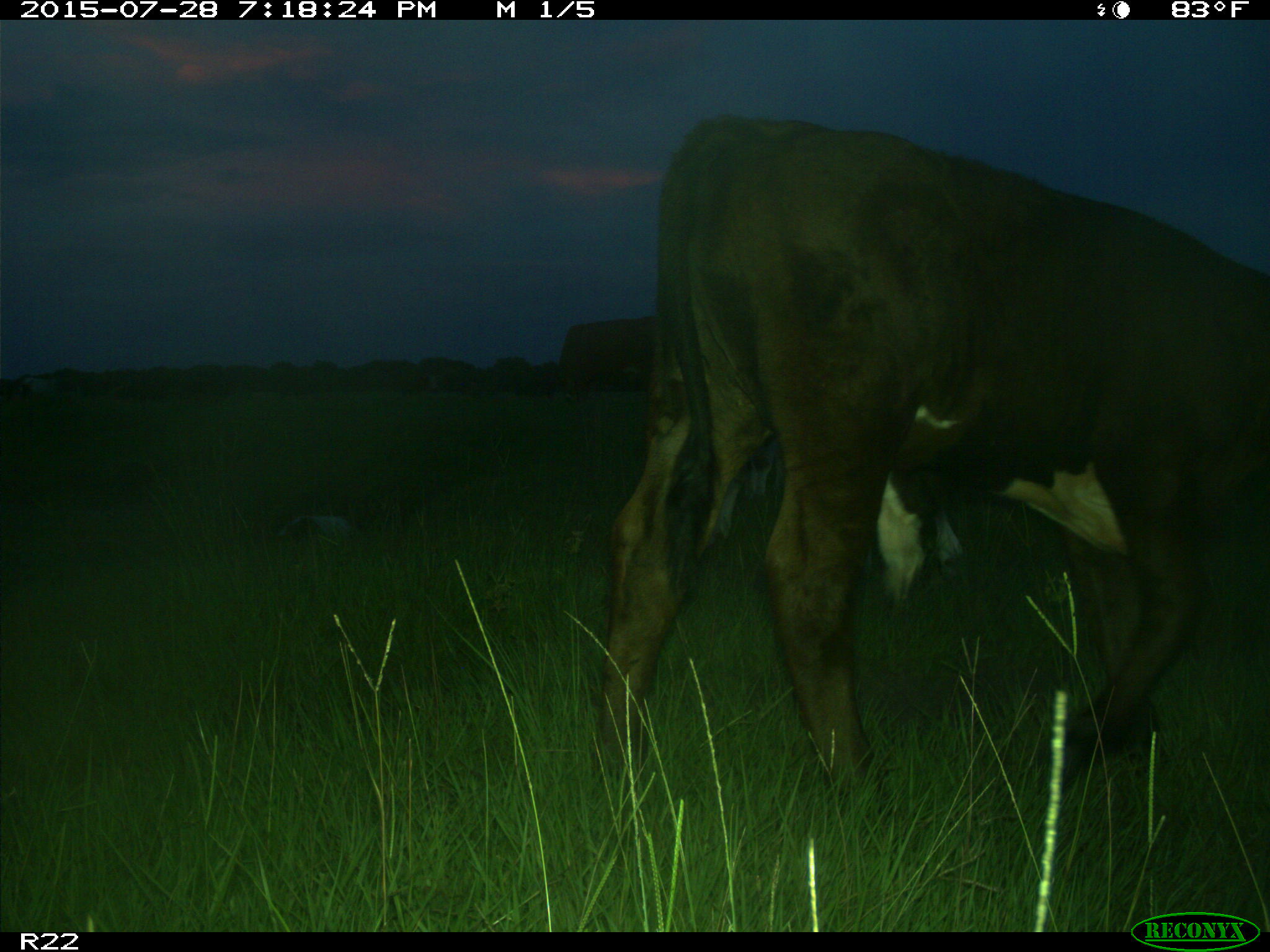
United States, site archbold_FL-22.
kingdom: Animalia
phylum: Chordata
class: Mammalia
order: Artiodactyla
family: Bovidae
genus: Bos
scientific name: Bos taurus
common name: domestic cow